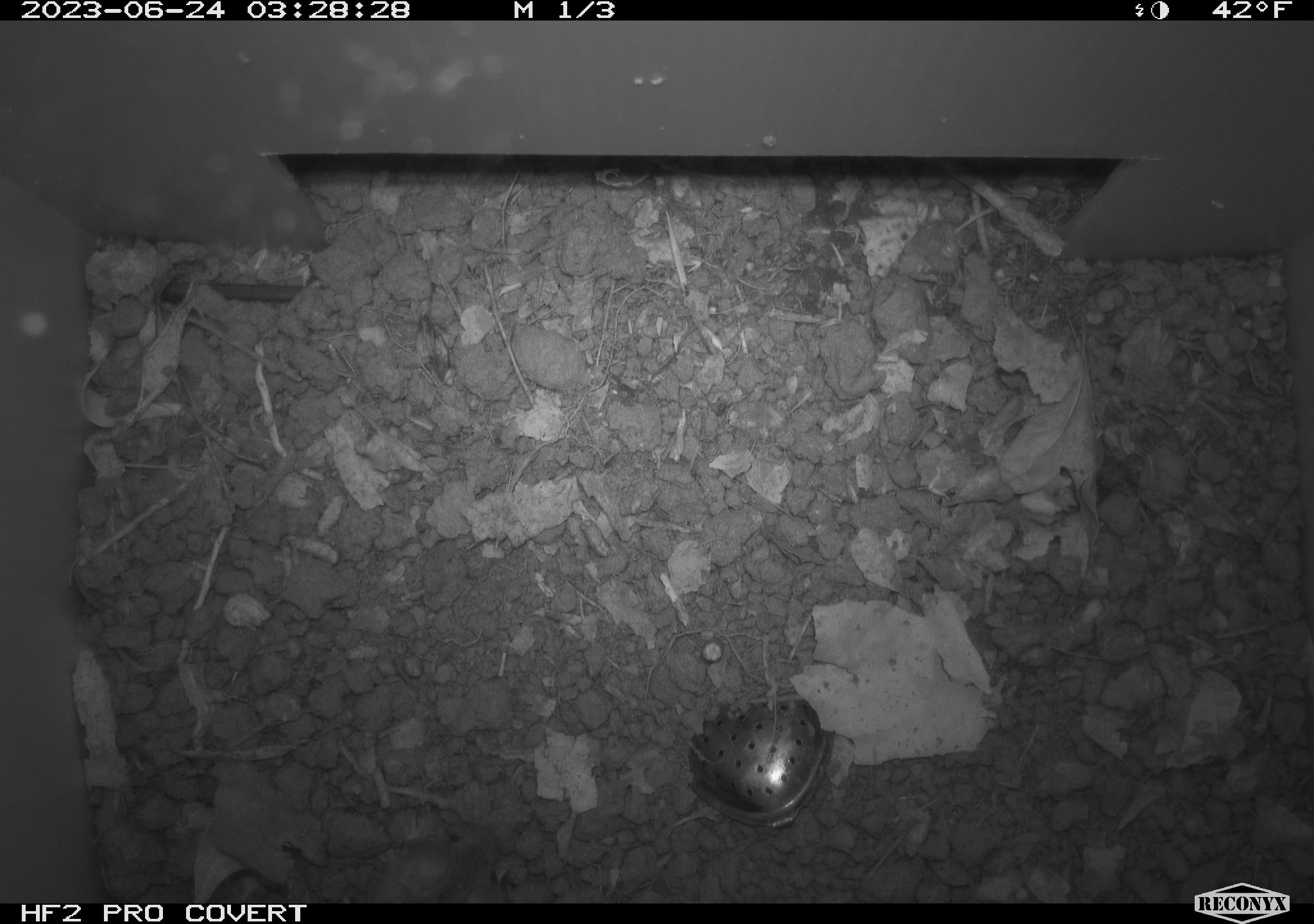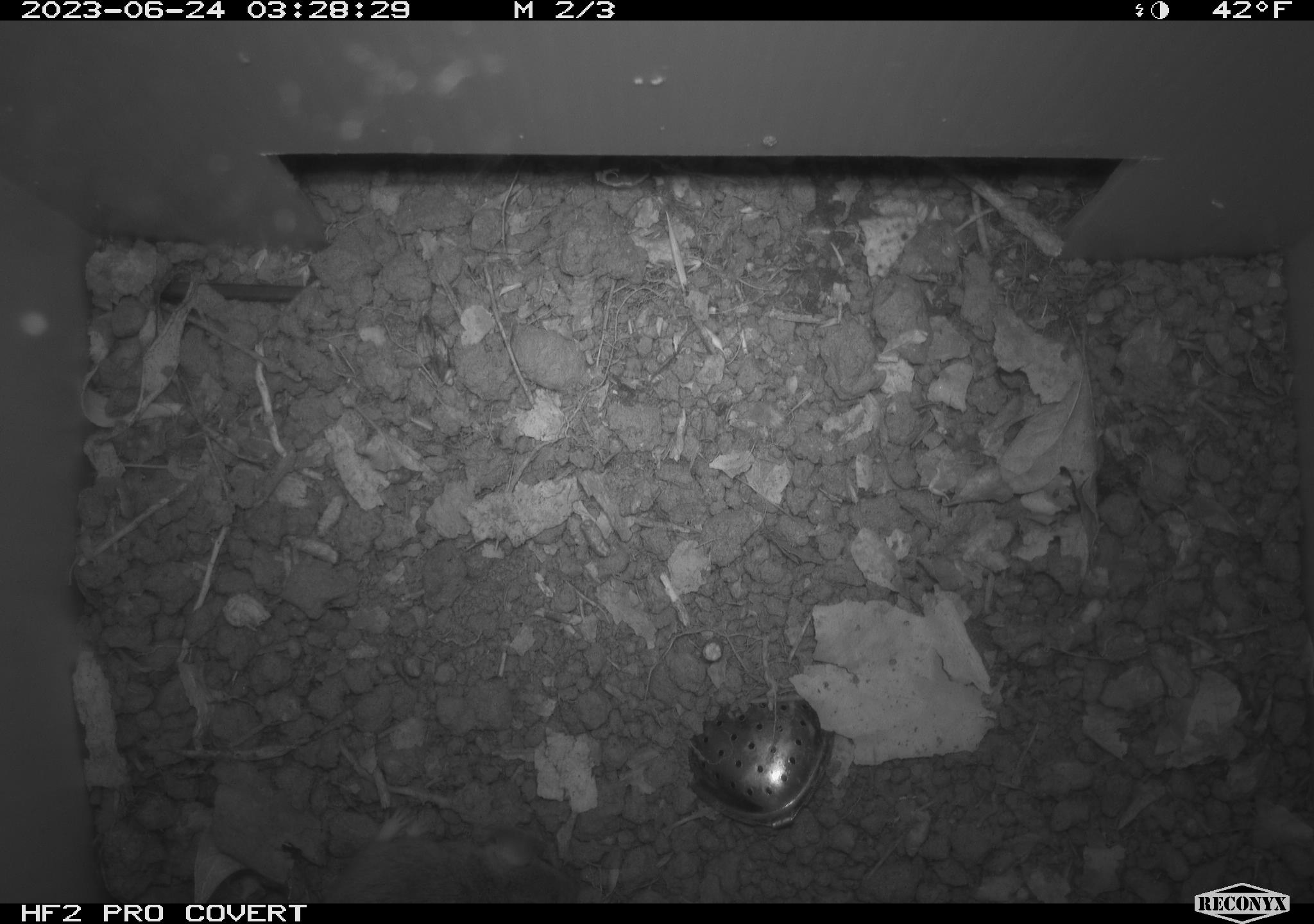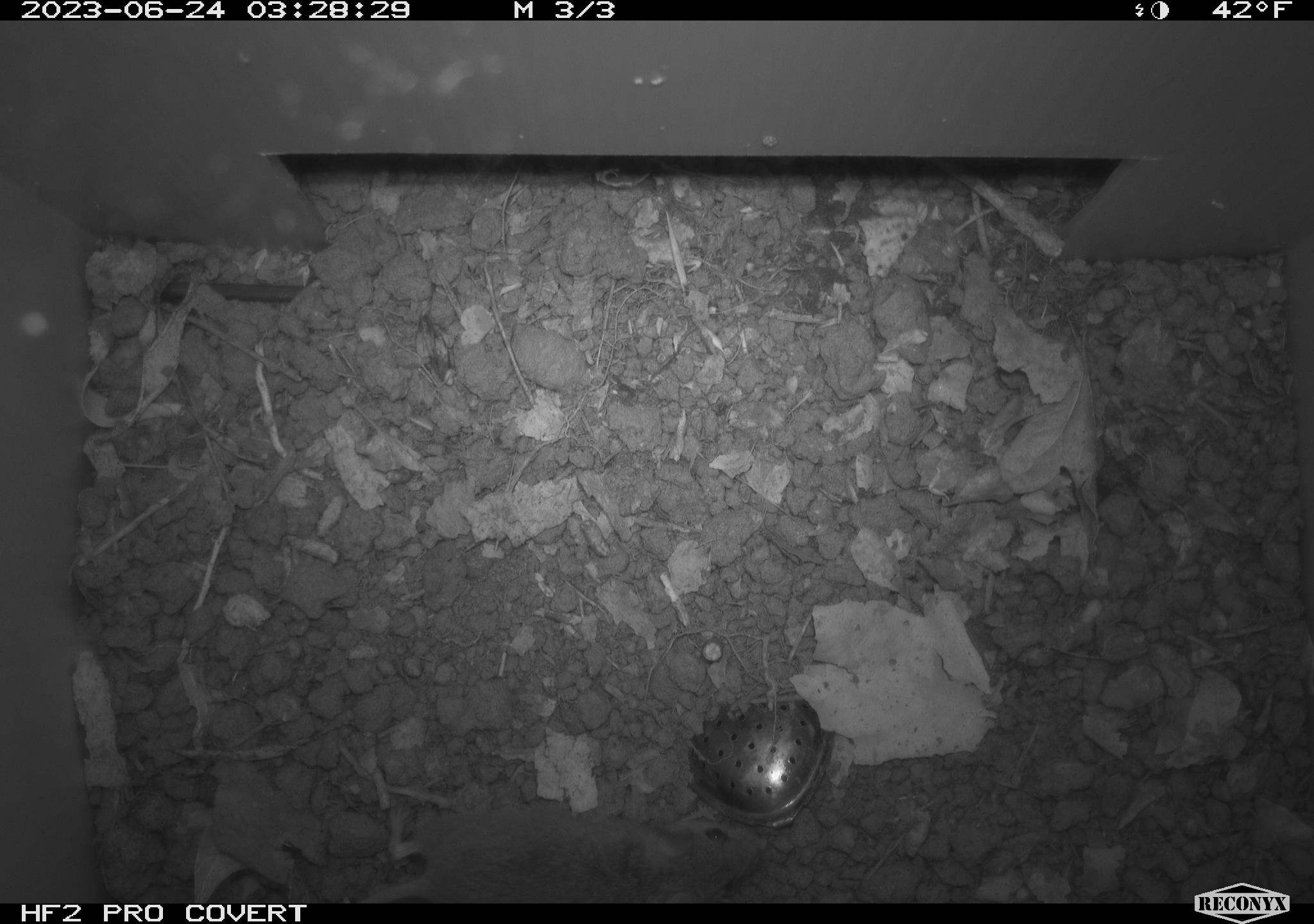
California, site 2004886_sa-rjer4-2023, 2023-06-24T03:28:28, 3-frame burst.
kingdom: Animalia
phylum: Chordata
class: Mammalia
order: Rodentia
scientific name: Rodentia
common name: mouse species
Mouse species (Rodentia).